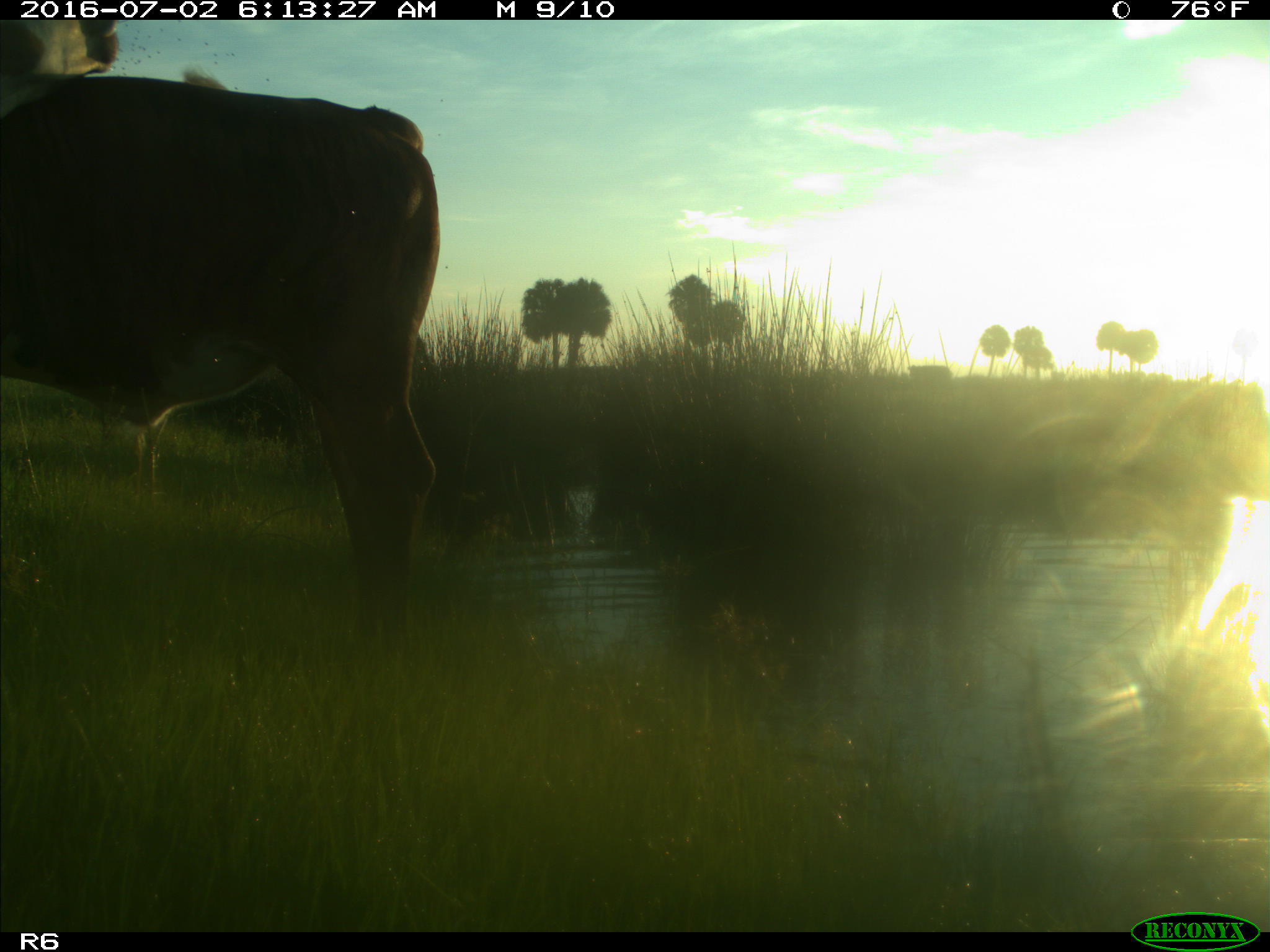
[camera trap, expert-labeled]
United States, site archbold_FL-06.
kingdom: Animalia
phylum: Chordata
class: Mammalia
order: Artiodactyla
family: Bovidae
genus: Bos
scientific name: Bos taurus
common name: domestic cow